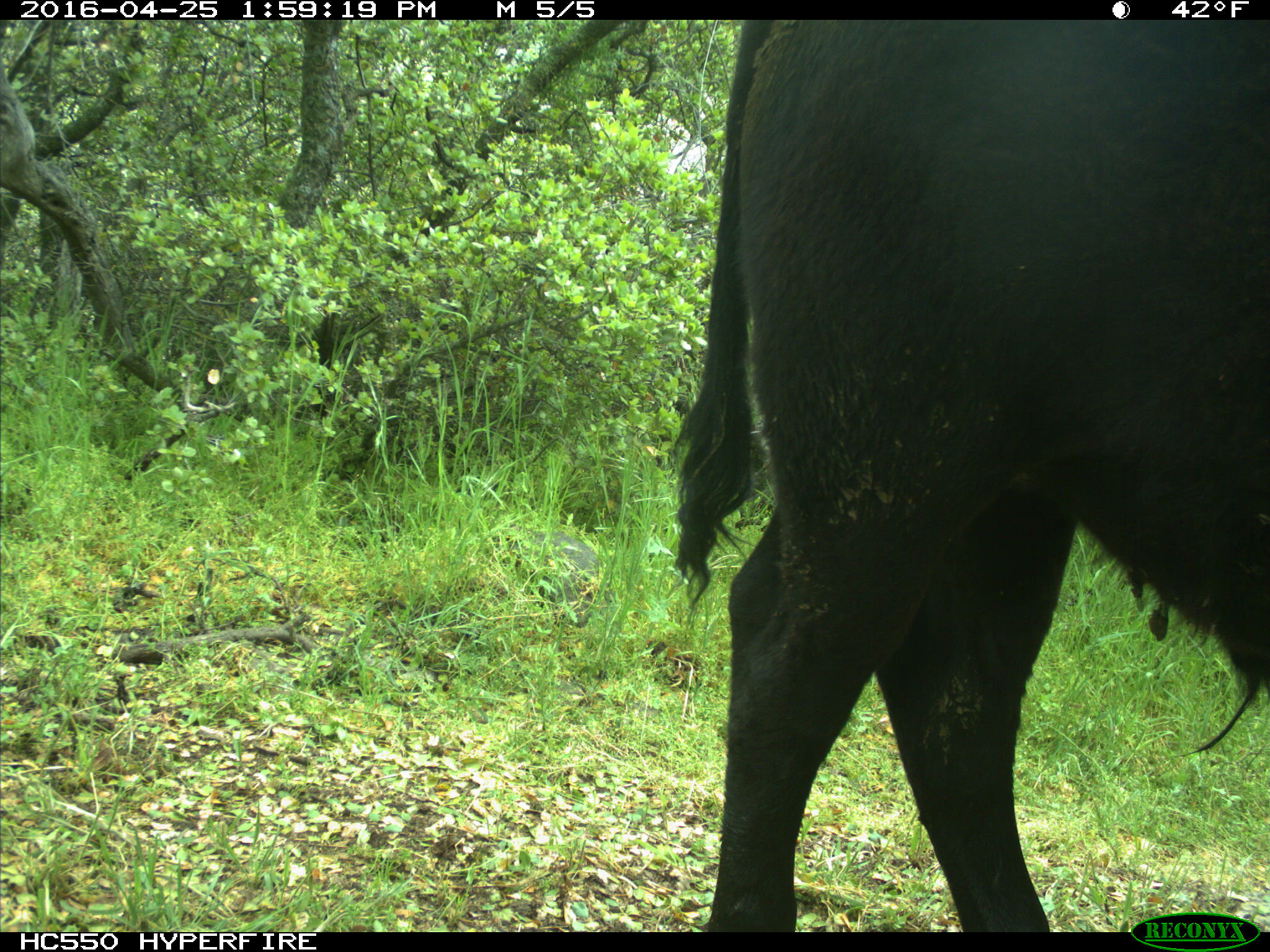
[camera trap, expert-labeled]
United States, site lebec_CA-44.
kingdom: Animalia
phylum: Chordata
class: Mammalia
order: Artiodactyla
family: Bovidae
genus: Bos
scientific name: Bos taurus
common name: domestic cow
Bos taurus (domestic cow).